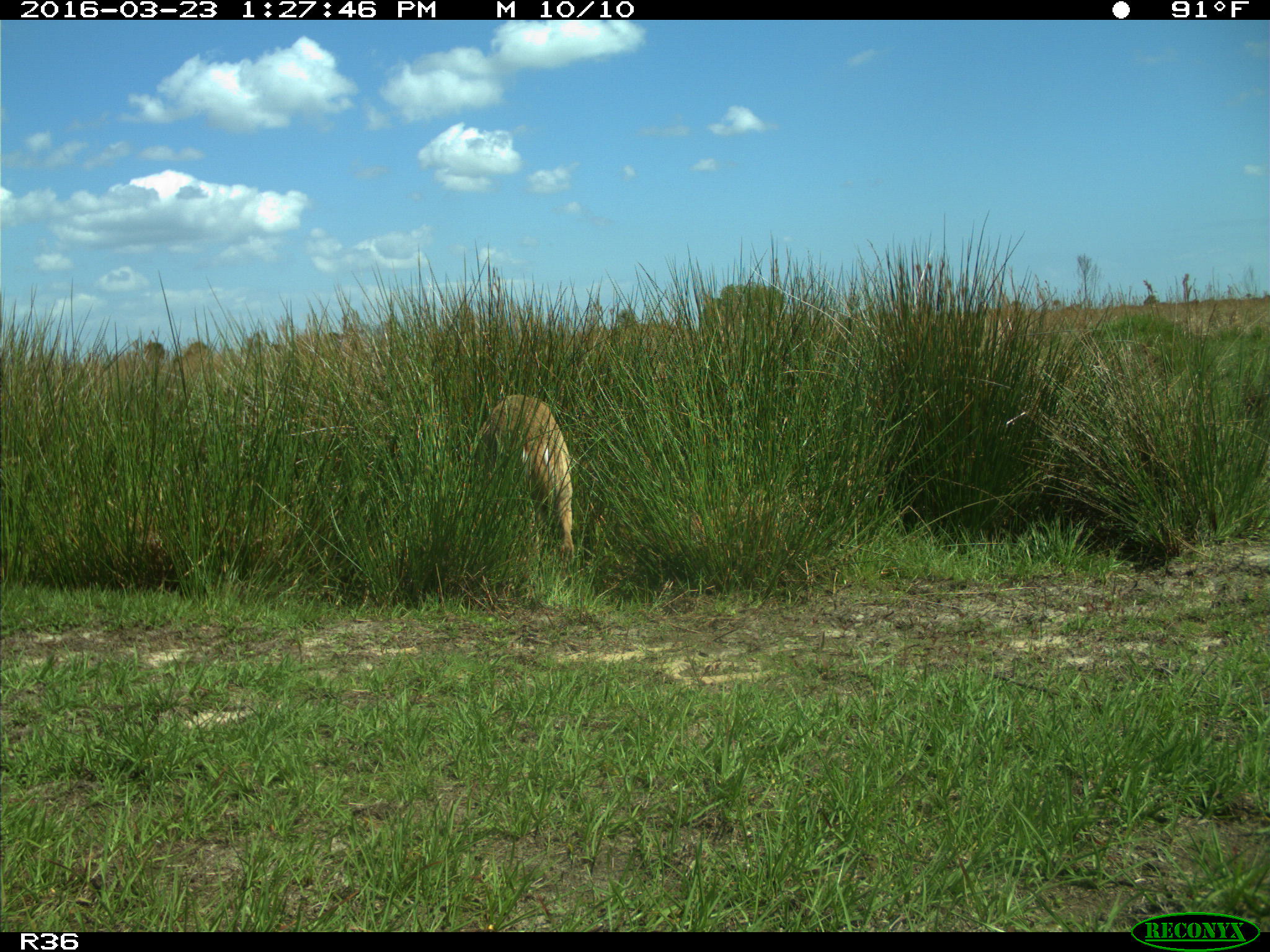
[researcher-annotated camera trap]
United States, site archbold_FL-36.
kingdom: Animalia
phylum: Chordata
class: Mammalia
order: Artiodactyla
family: Cervidae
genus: Odocoileus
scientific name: Odocoileus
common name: deer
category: unidentified deer